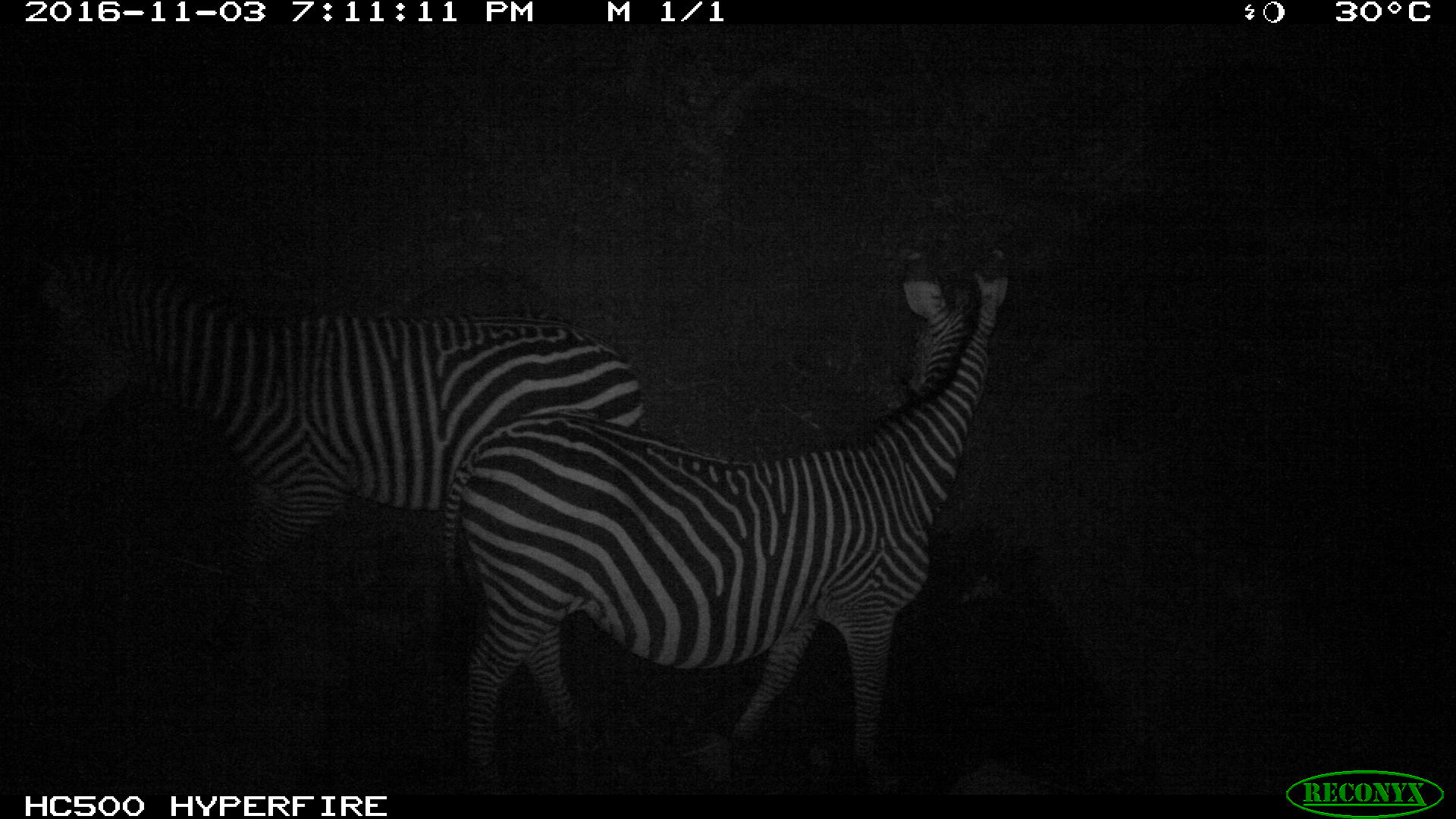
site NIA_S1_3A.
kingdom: Animalia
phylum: Chordata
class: Mammalia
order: Perissodactyla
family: Equidae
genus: Equus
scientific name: Equus quagga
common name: plains zebra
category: zebraplains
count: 2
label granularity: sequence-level